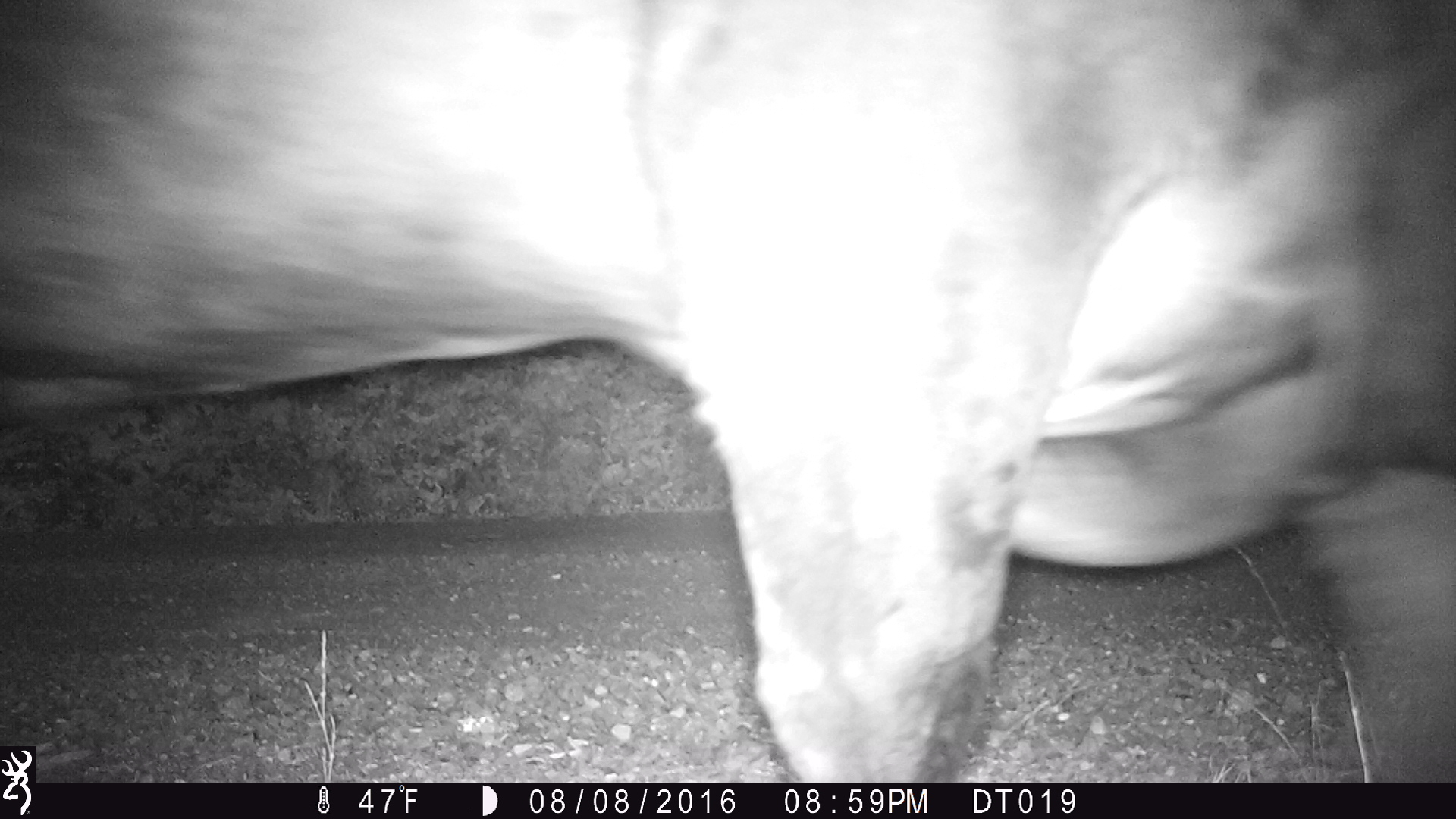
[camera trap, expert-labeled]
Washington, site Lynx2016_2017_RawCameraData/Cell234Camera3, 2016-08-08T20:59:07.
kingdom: Animalia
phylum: Chordata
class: Mammalia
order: Artiodactyla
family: Bovidae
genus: Bos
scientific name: Bos taurus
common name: domestic cattle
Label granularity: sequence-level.